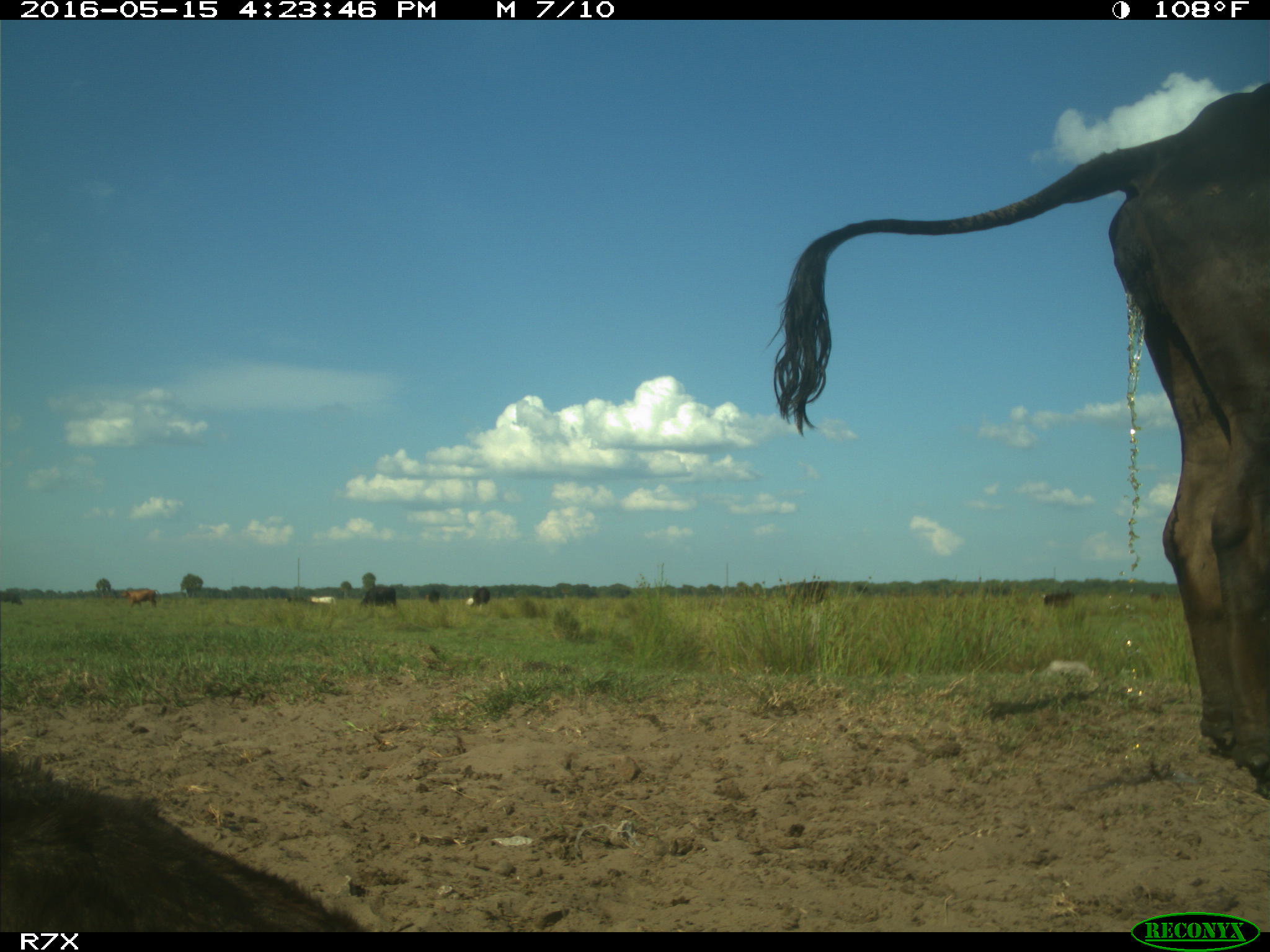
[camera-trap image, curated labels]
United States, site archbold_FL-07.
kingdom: Animalia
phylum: Chordata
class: Mammalia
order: Artiodactyla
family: Bovidae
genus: Bos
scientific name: Bos taurus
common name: domestic cow